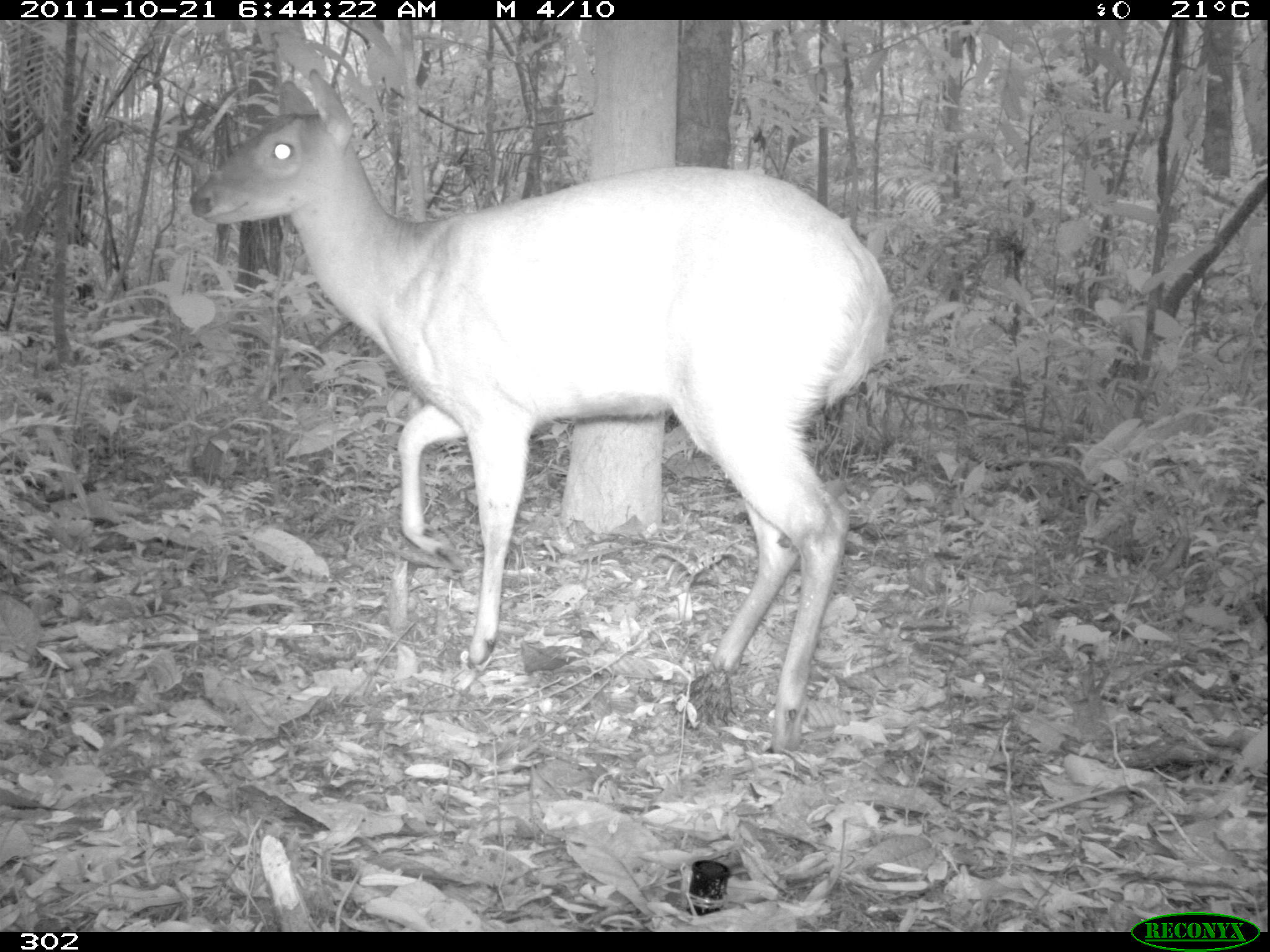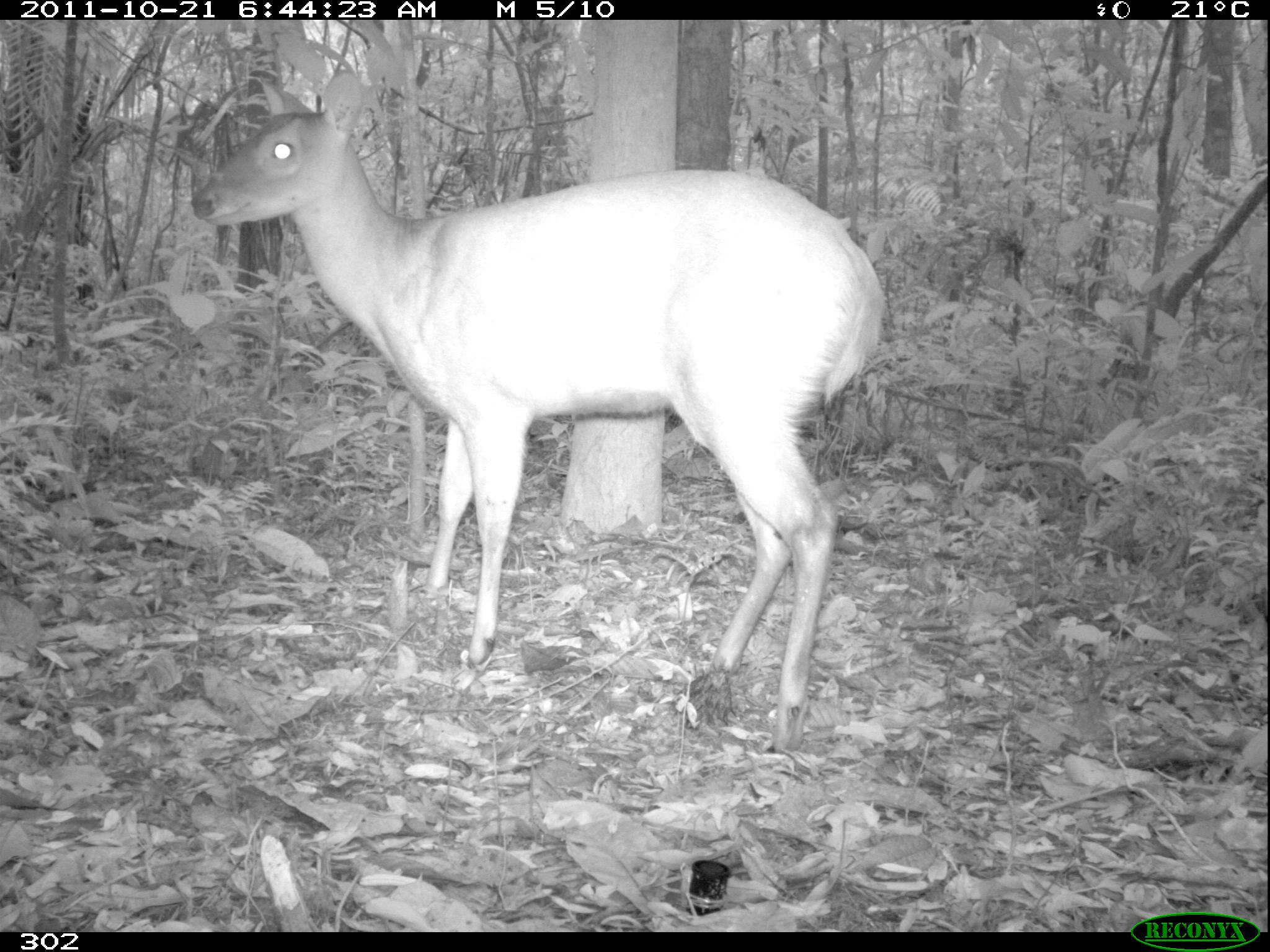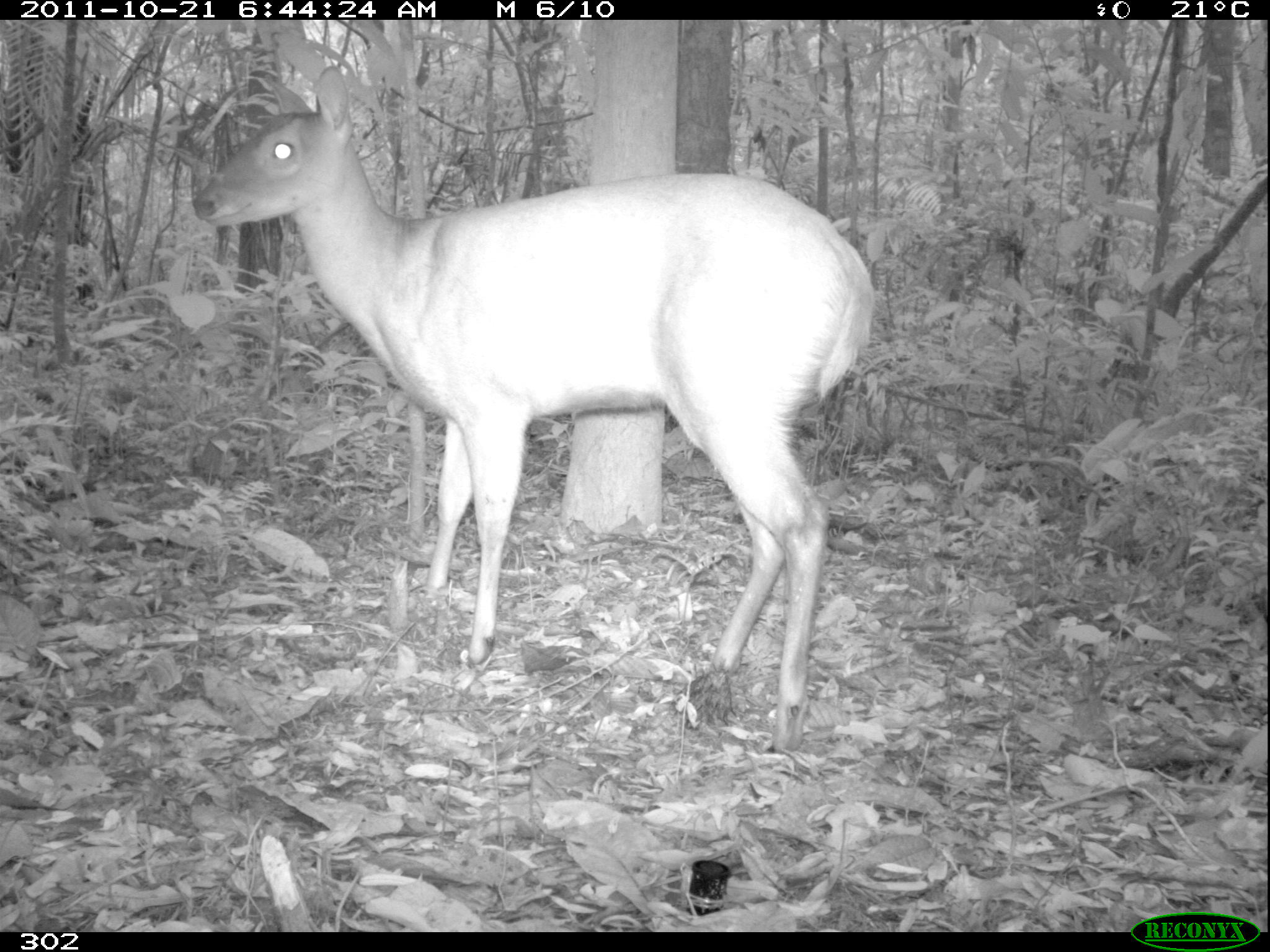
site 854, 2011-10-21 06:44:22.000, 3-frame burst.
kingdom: Animalia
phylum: Chordata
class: Mammalia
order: Artiodactyla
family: Cervidae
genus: Mazama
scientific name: Mazama americana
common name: red brocket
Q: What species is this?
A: Mazama americana (red brocket).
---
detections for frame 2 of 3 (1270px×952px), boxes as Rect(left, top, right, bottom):
mazama americana: Rect(184, 69, 890, 748)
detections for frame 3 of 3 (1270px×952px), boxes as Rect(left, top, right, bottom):
mazama americana: Rect(189, 69, 880, 755)